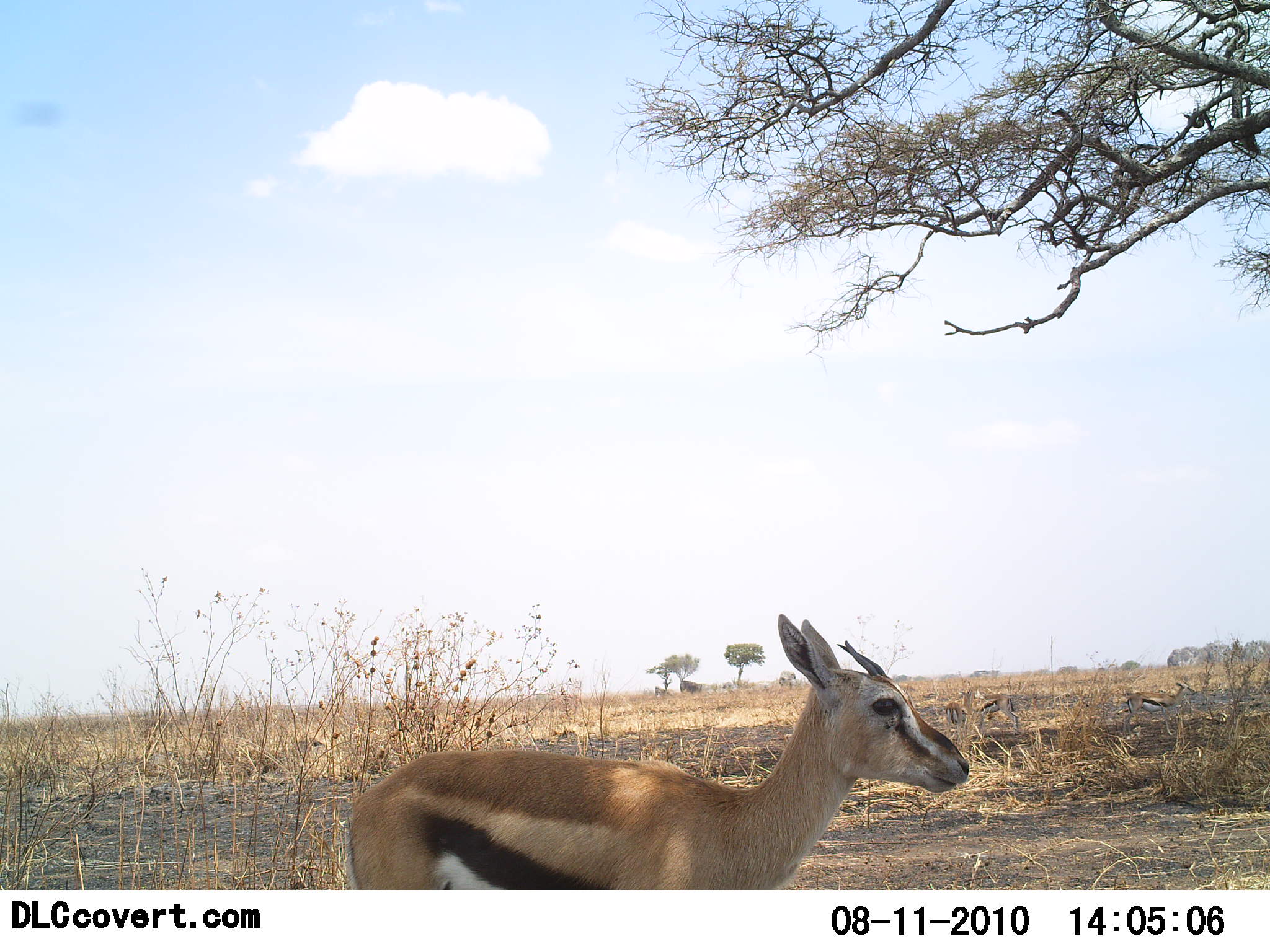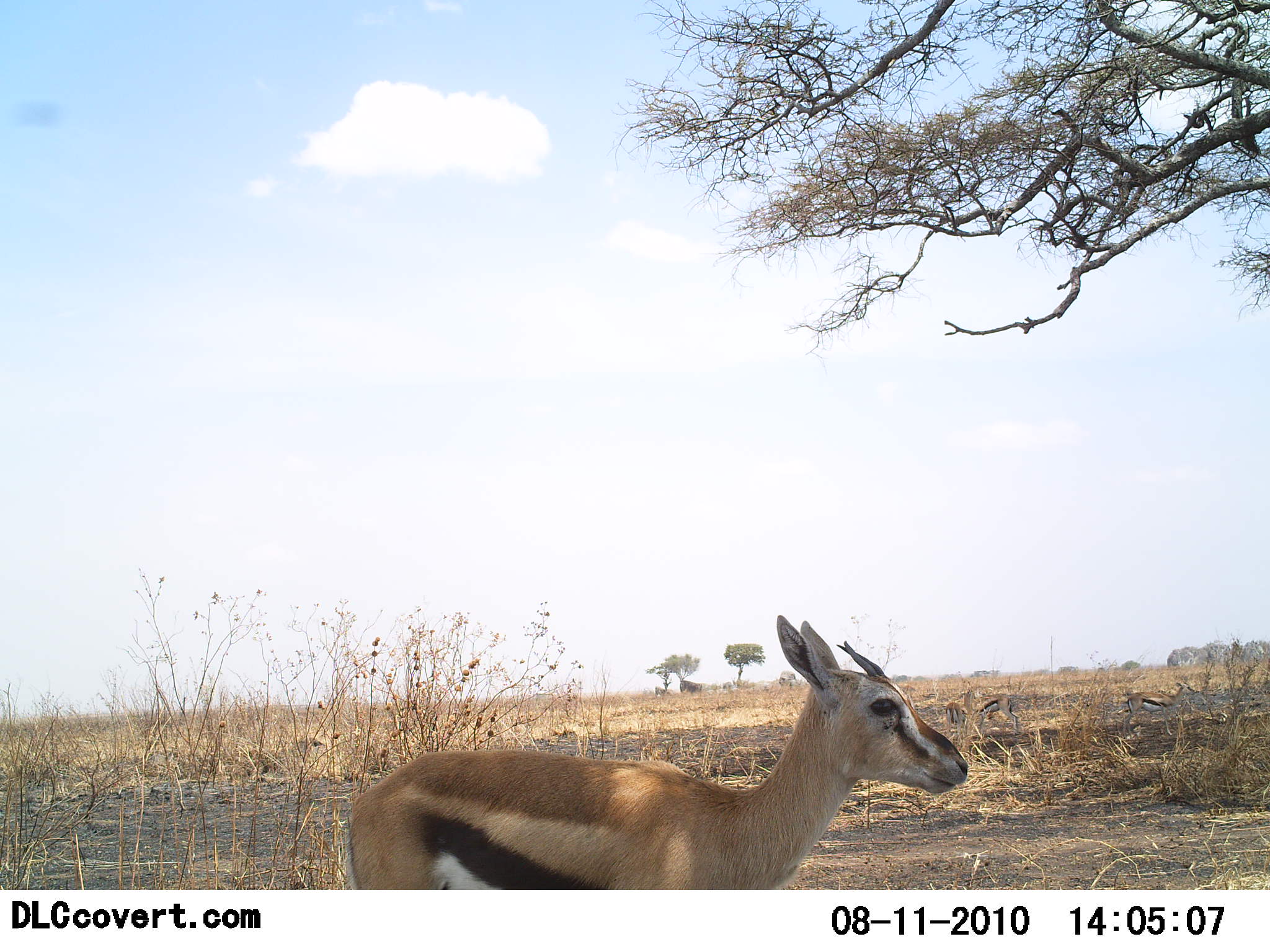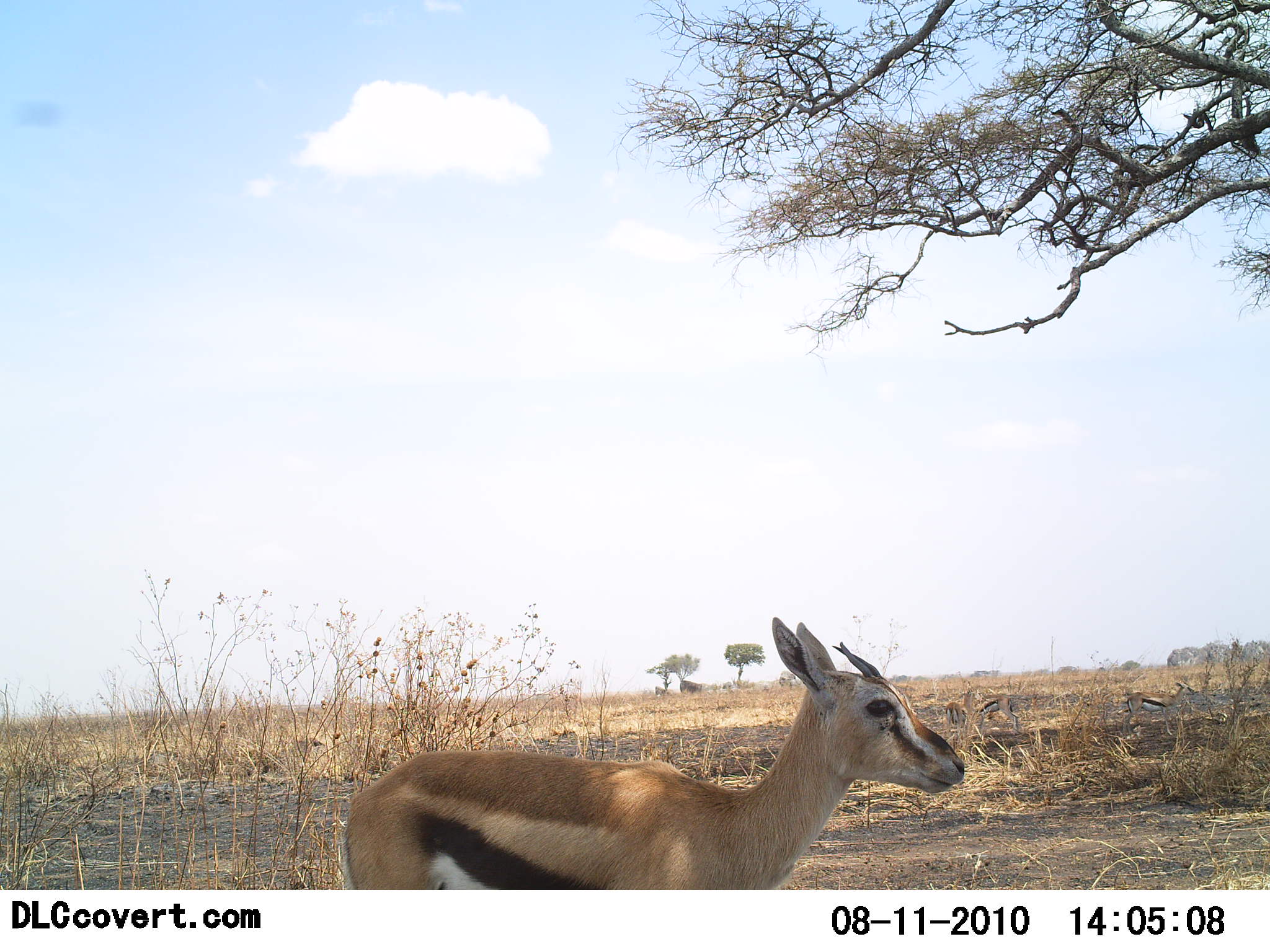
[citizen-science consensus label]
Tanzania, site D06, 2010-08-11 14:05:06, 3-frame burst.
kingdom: Animalia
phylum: Chordata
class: Mammalia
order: Artiodactyla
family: Bovidae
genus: Eudorcas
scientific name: Eudorcas thomsonii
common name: thomson's gazelle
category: gazellethomsons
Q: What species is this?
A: Gazellethomsons (thomson's gazelle) (Eudorcas thomsonii).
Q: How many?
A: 1.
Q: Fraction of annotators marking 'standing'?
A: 100%.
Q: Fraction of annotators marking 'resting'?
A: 0%.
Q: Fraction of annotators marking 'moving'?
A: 0%.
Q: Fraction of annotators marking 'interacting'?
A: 0%.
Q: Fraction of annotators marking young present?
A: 6%.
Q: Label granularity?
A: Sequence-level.